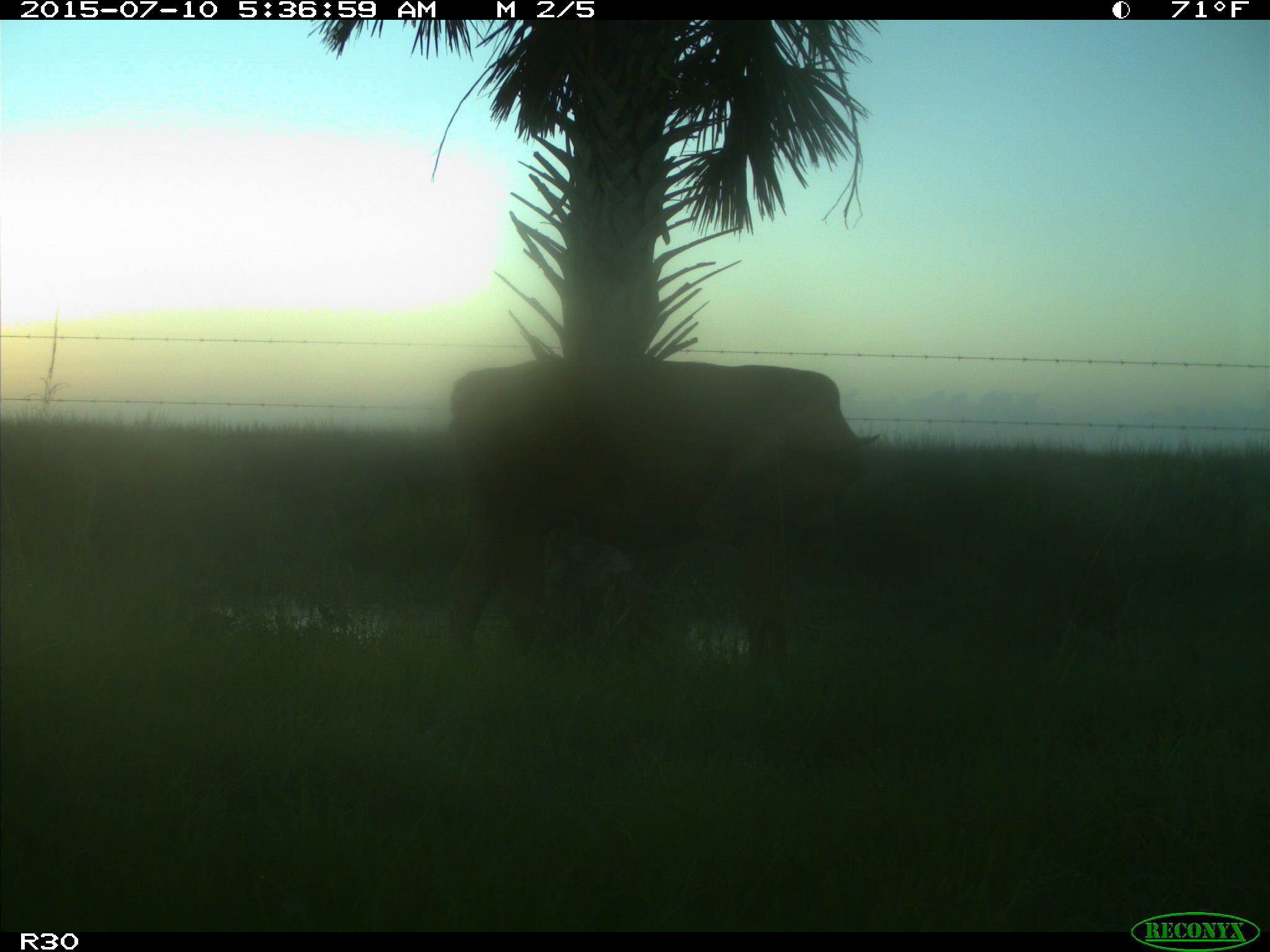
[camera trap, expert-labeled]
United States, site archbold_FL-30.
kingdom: Animalia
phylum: Chordata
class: Mammalia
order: Artiodactyla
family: Bovidae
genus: Bos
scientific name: Bos taurus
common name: domestic cow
Bos taurus (domestic cow).